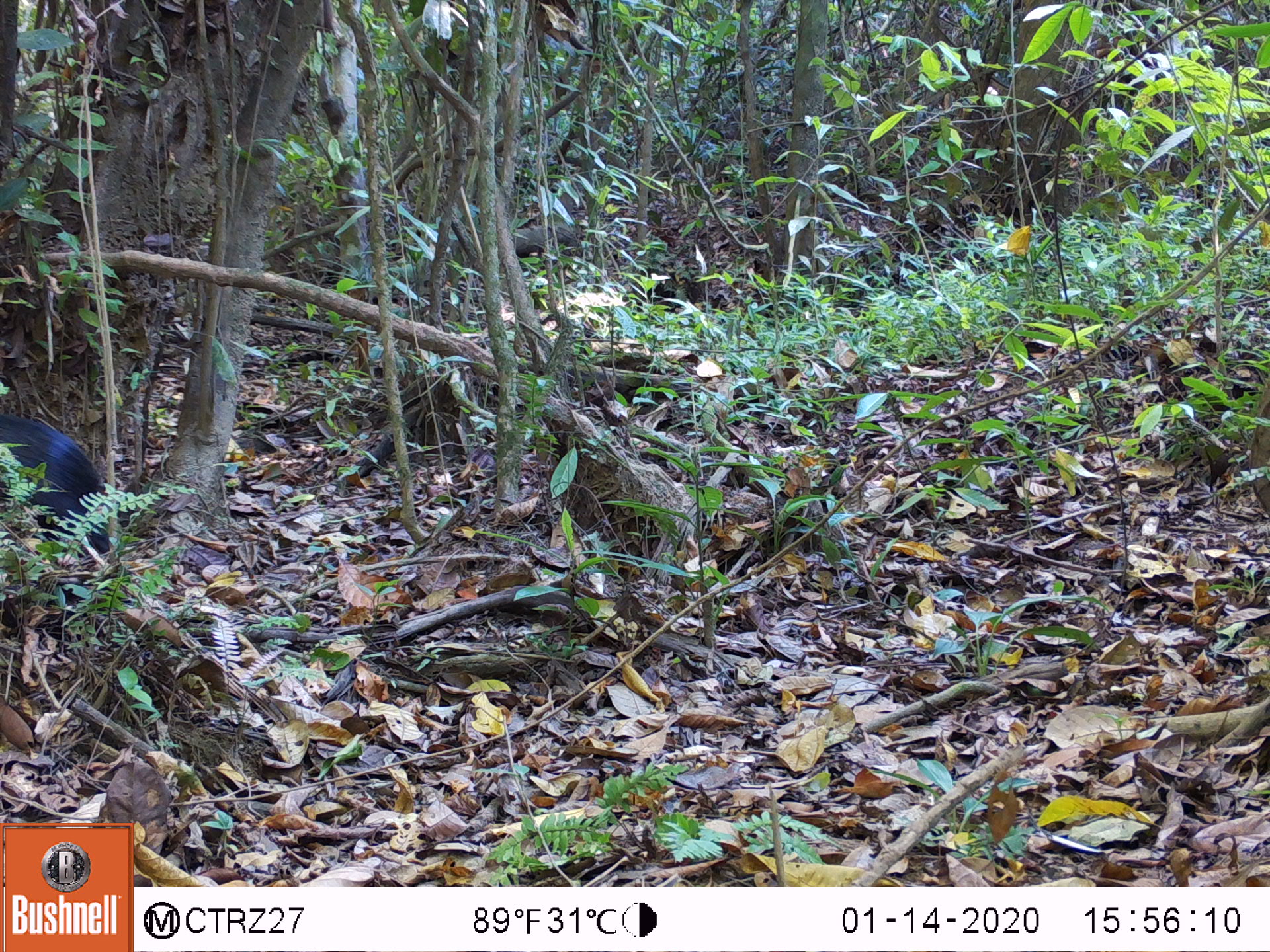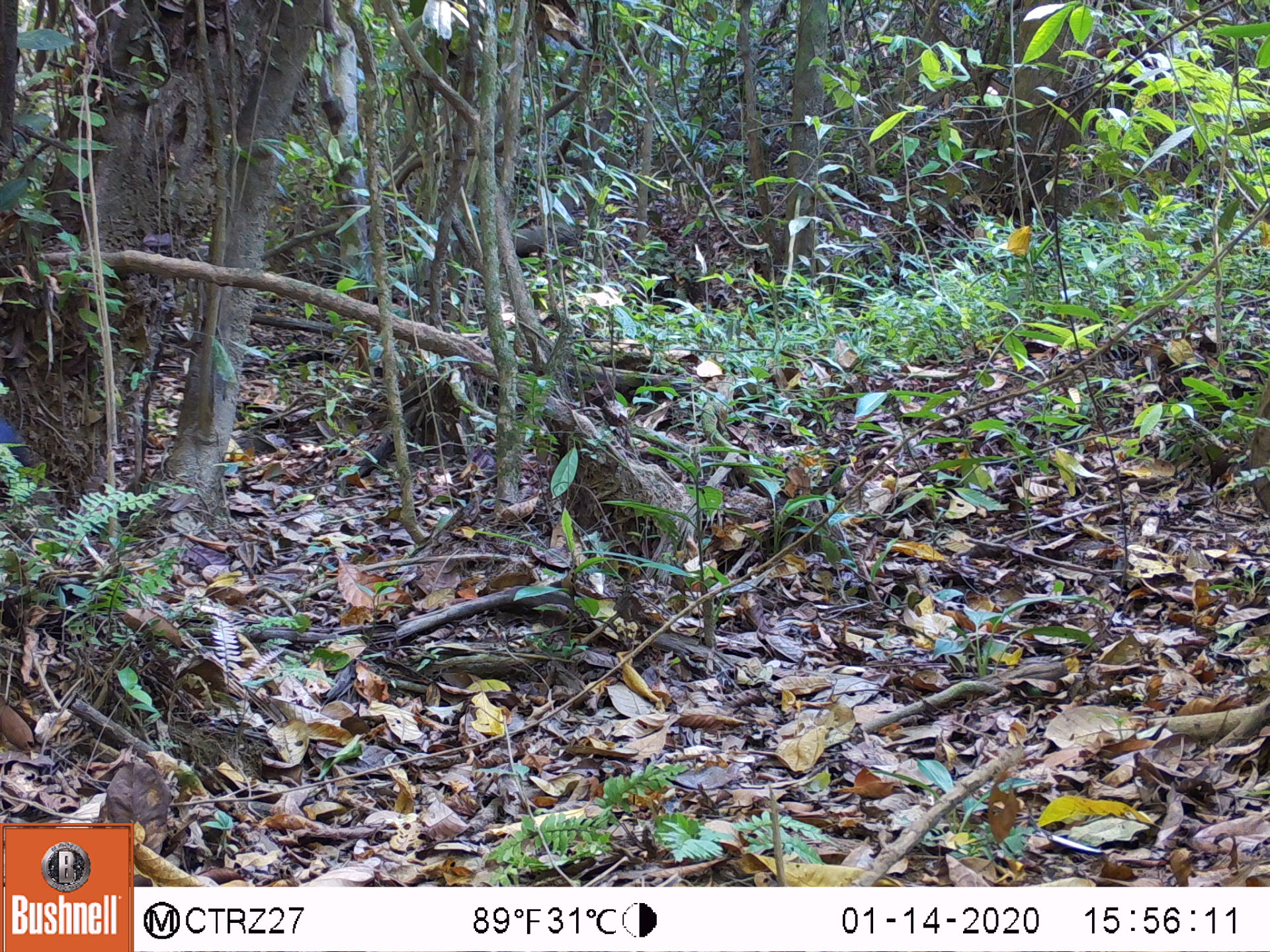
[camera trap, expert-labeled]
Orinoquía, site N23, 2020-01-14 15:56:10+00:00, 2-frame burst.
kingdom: Animalia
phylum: Chordata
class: Mammalia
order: Rodentia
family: Dasyproctidae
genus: Dasyprocta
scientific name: Dasyprocta fuliginosa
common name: black agouti